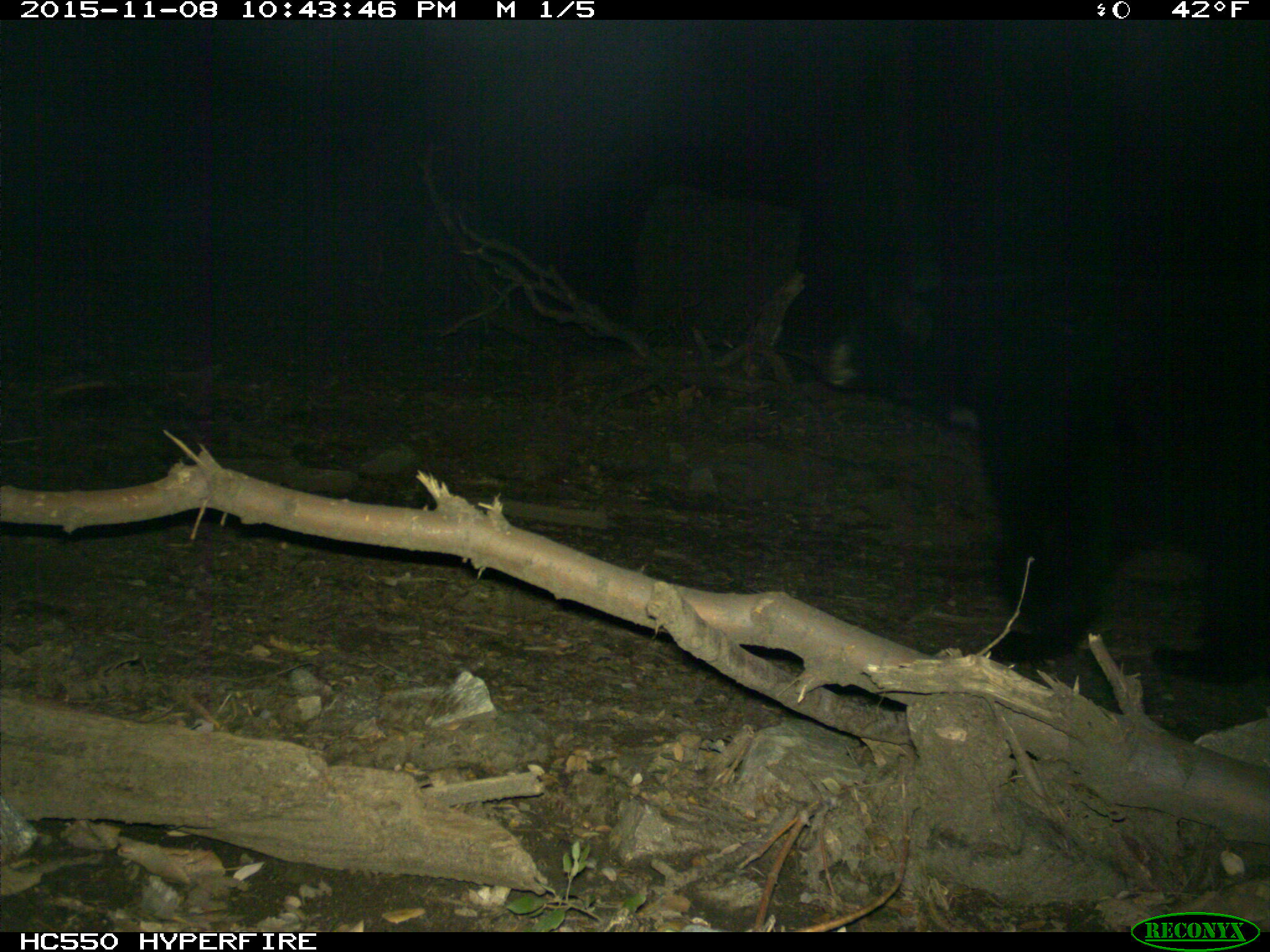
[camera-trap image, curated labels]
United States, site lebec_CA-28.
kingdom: Animalia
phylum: Chordata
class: Mammalia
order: Carnivora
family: Ursidae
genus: Ursus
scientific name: Ursus americanus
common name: american black bear